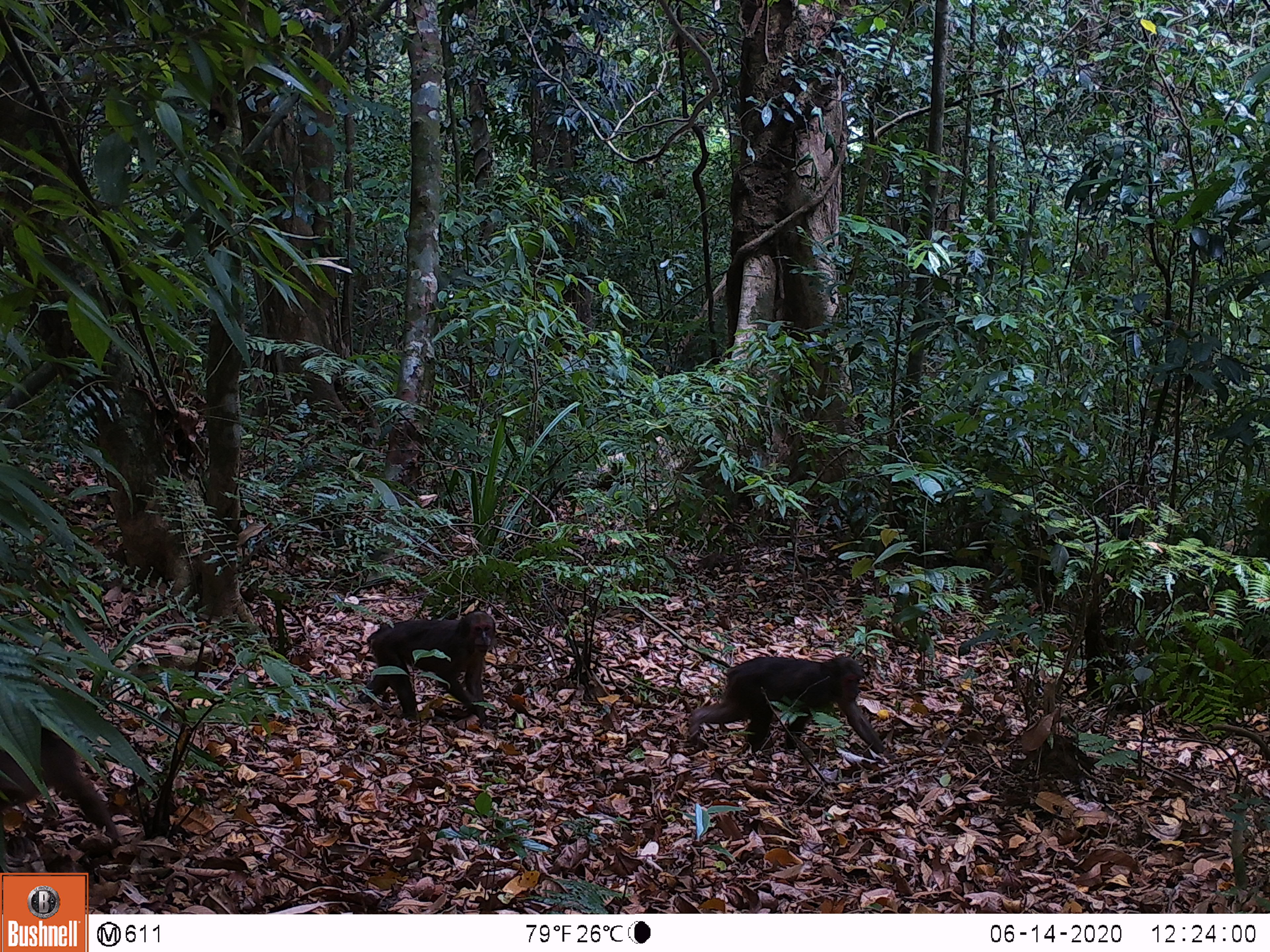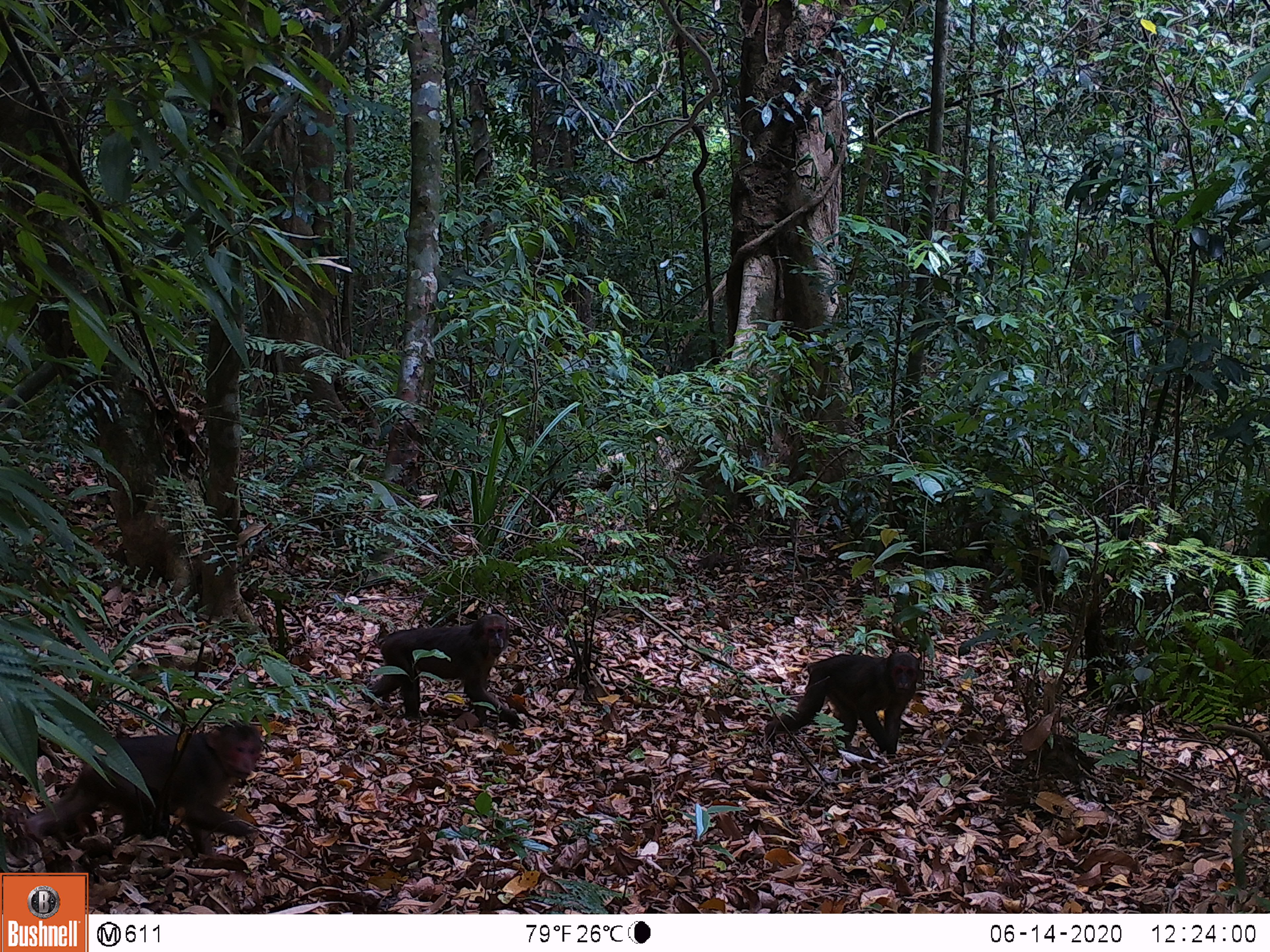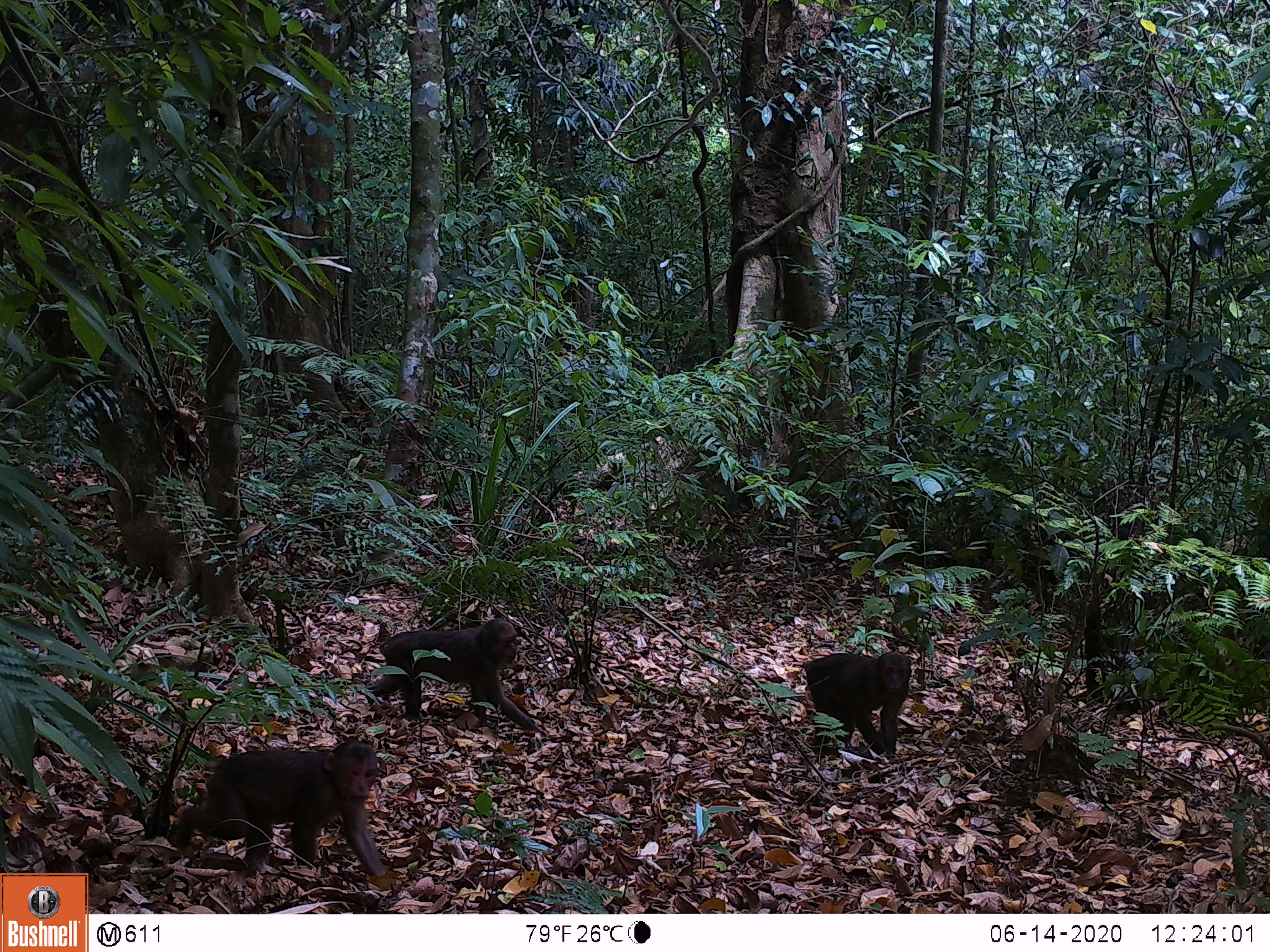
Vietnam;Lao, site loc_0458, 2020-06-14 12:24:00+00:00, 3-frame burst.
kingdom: Animalia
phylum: Chordata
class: Mammalia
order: Artiodactyla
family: Suidae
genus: Sus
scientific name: Sus scrofa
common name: eurasian wild pig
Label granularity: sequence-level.